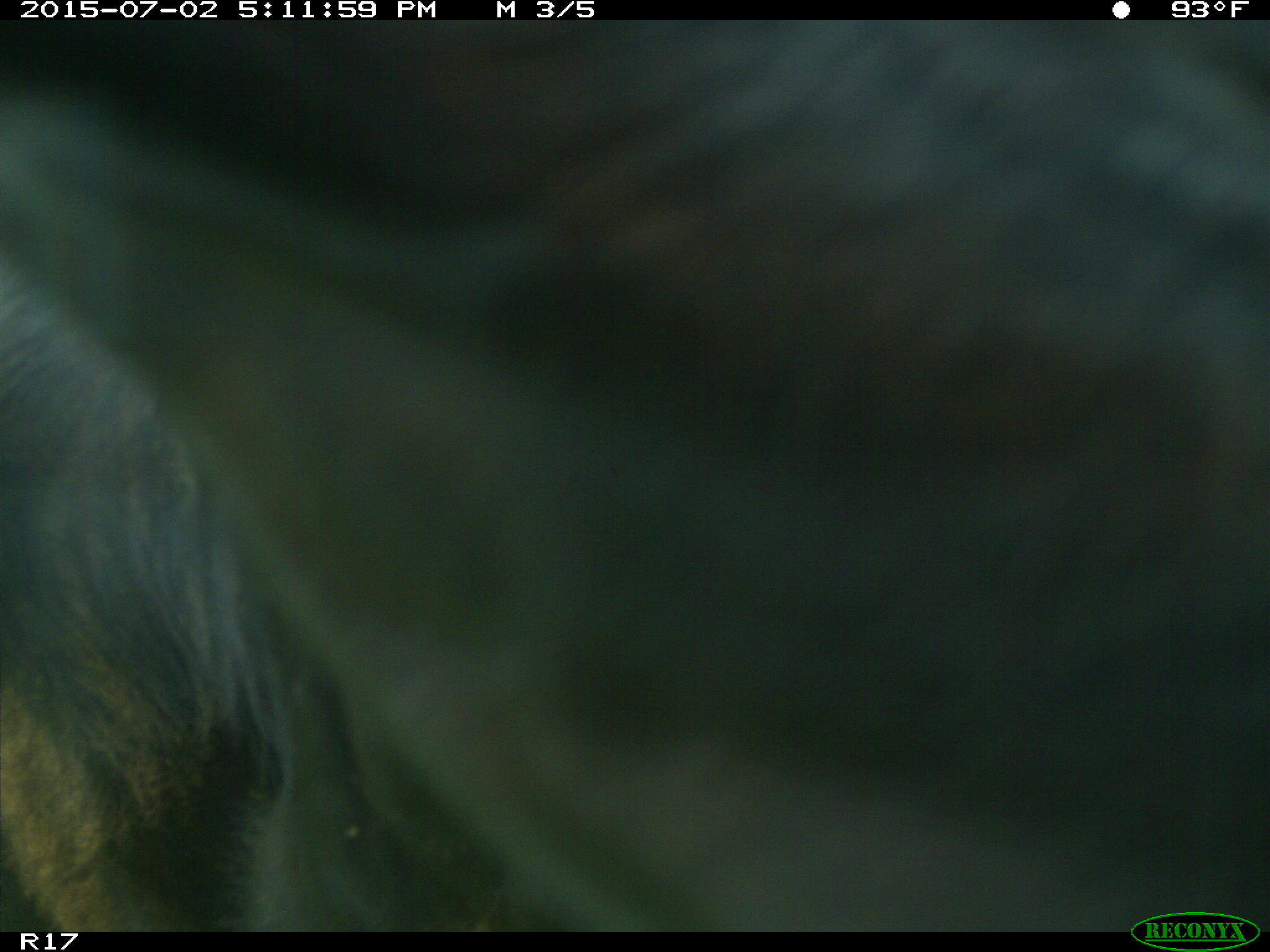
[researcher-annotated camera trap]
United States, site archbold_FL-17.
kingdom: Animalia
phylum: Chordata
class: Mammalia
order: Artiodactyla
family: Bovidae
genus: Bos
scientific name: Bos taurus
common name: domestic cow